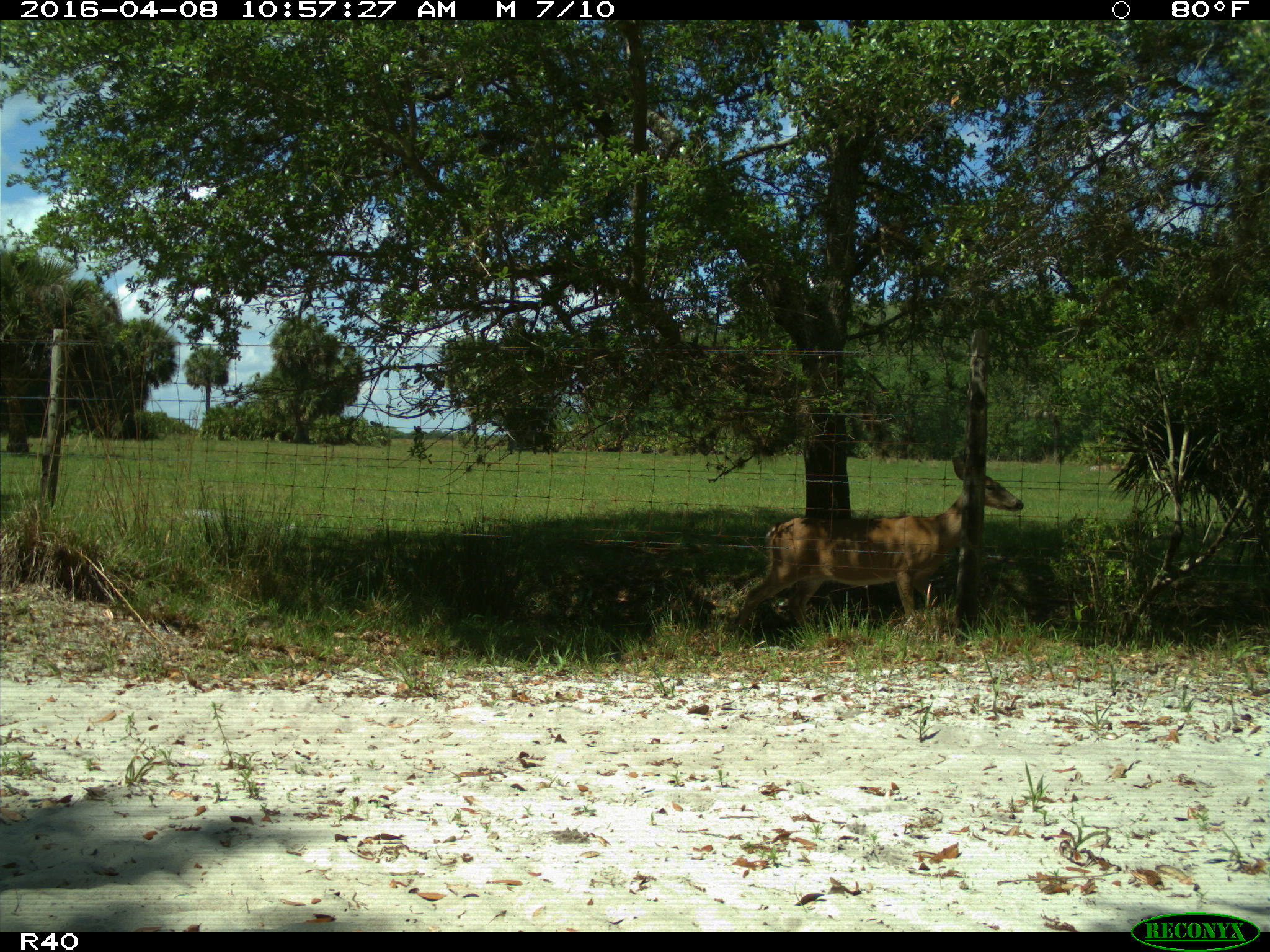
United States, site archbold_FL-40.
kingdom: Animalia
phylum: Chordata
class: Mammalia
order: Artiodactyla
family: Cervidae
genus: Odocoileus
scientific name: Odocoileus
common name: deer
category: unidentified deer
Unidentified deer (deer) (Odocoileus).